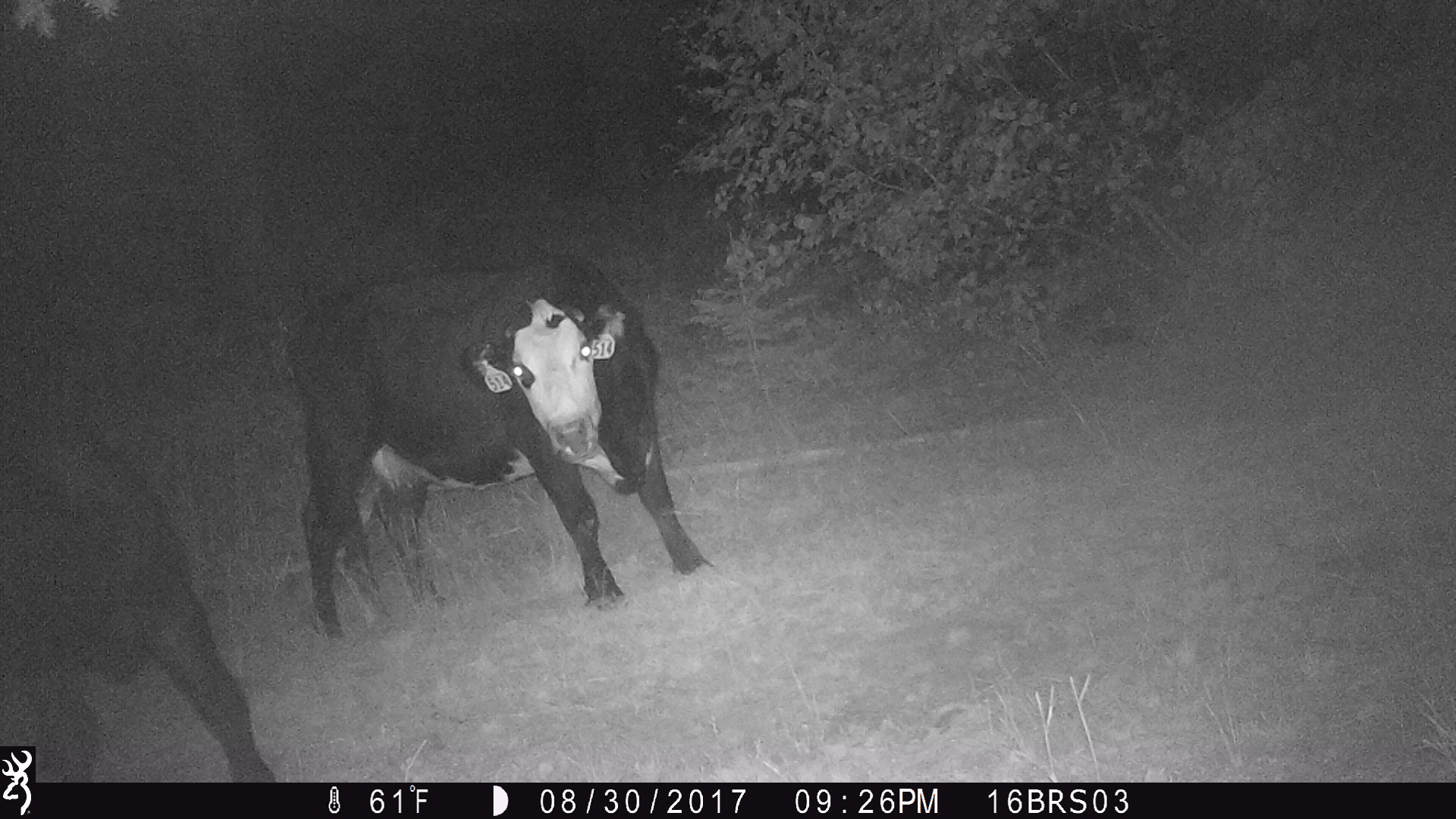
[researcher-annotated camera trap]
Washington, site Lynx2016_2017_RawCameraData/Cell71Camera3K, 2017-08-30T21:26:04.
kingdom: Animalia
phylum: Chordata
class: Mammalia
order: Artiodactyla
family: Bovidae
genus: Bos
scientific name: Bos taurus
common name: domestic cattle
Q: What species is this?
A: Domestic cattle (Bos taurus).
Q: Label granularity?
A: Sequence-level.